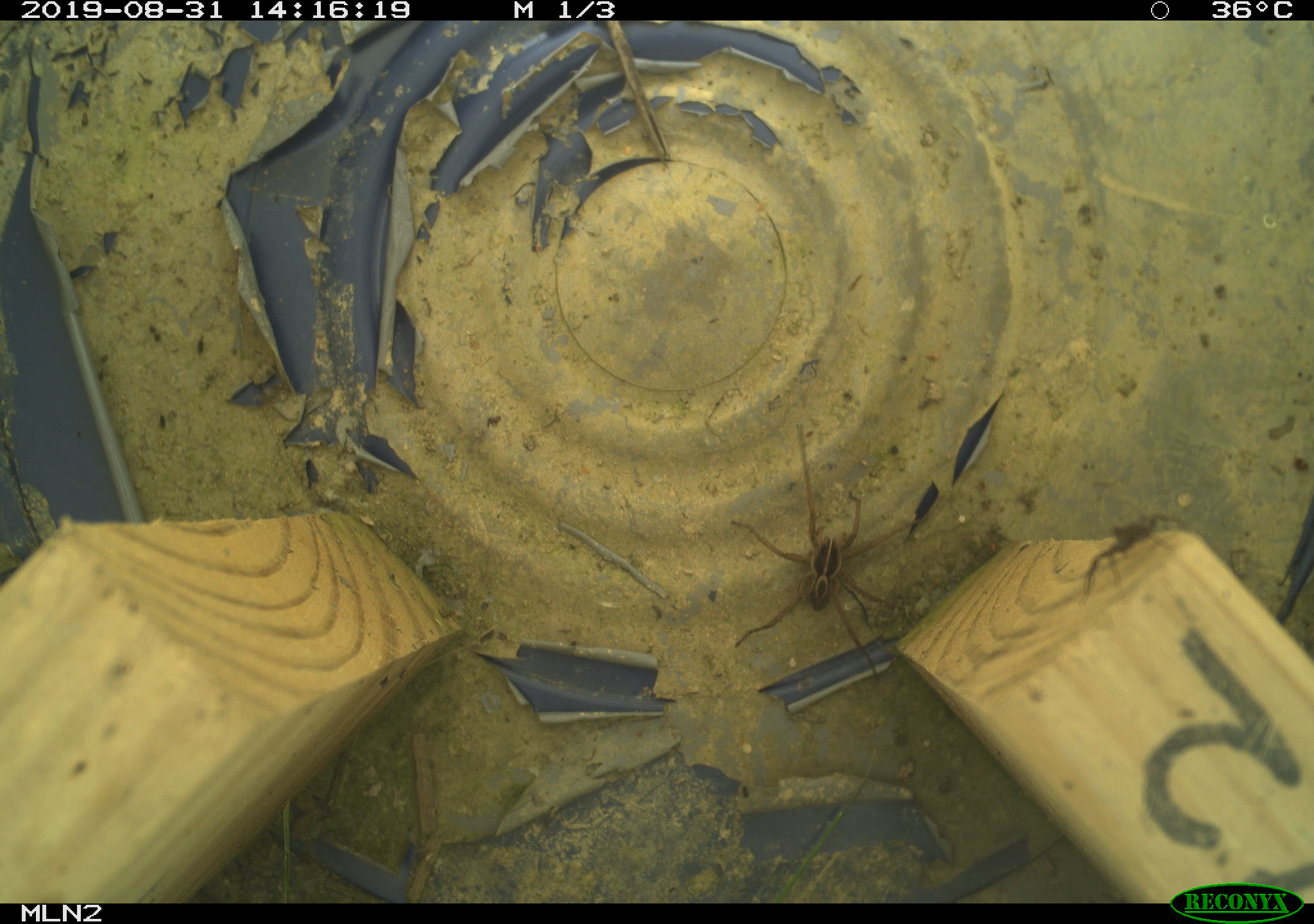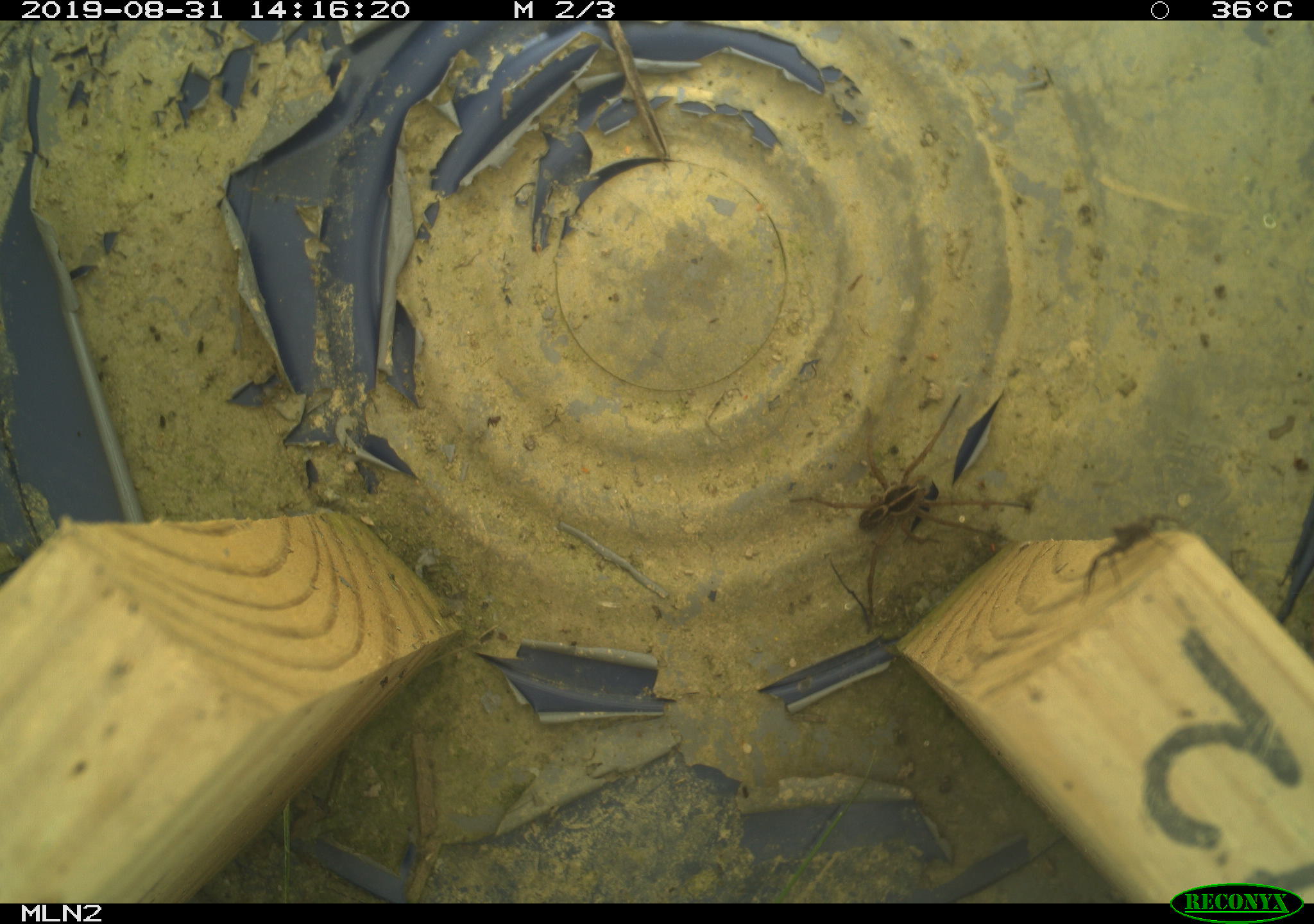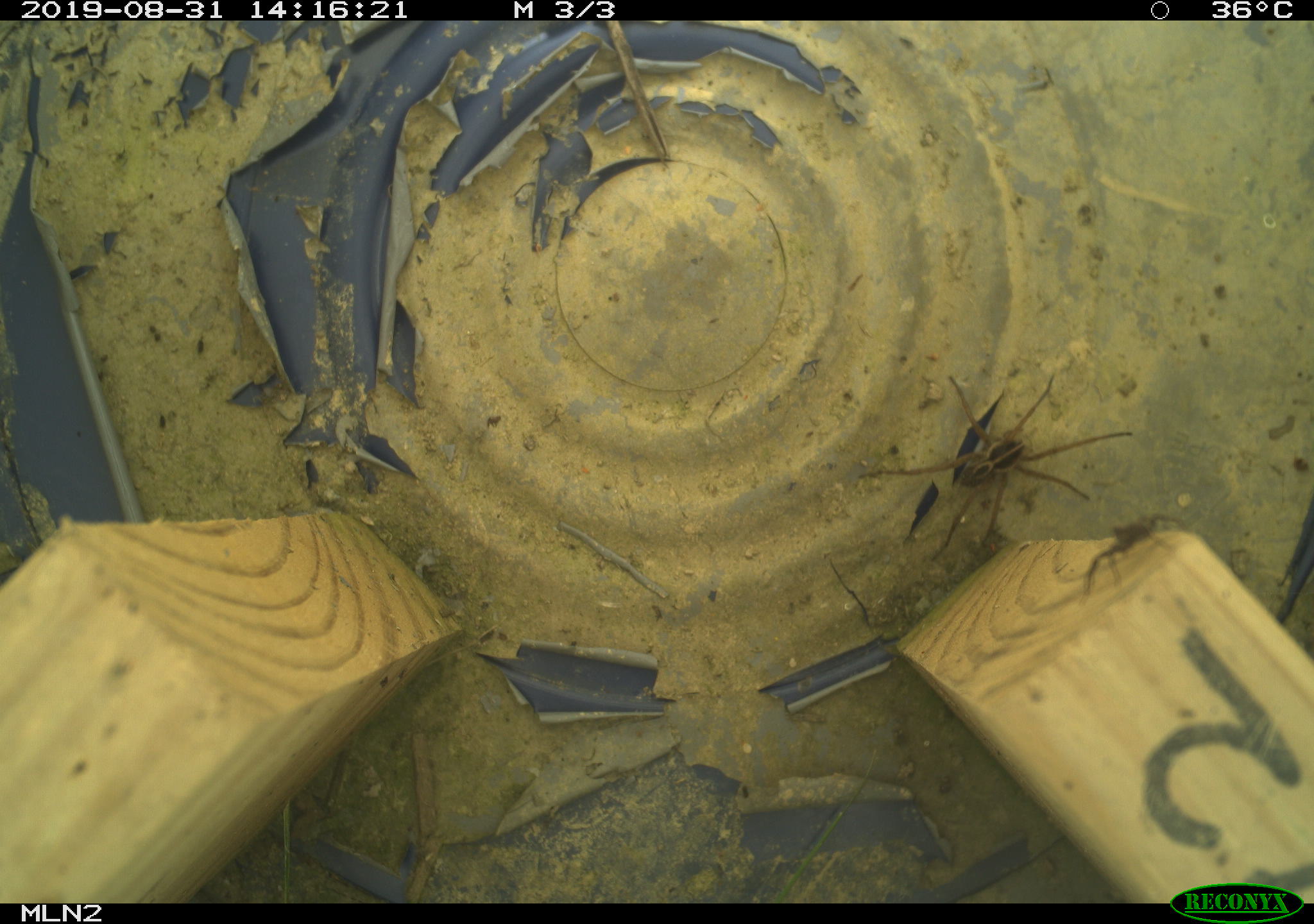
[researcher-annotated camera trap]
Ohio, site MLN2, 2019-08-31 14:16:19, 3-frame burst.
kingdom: Animalia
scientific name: Animalia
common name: animal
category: invertebrate